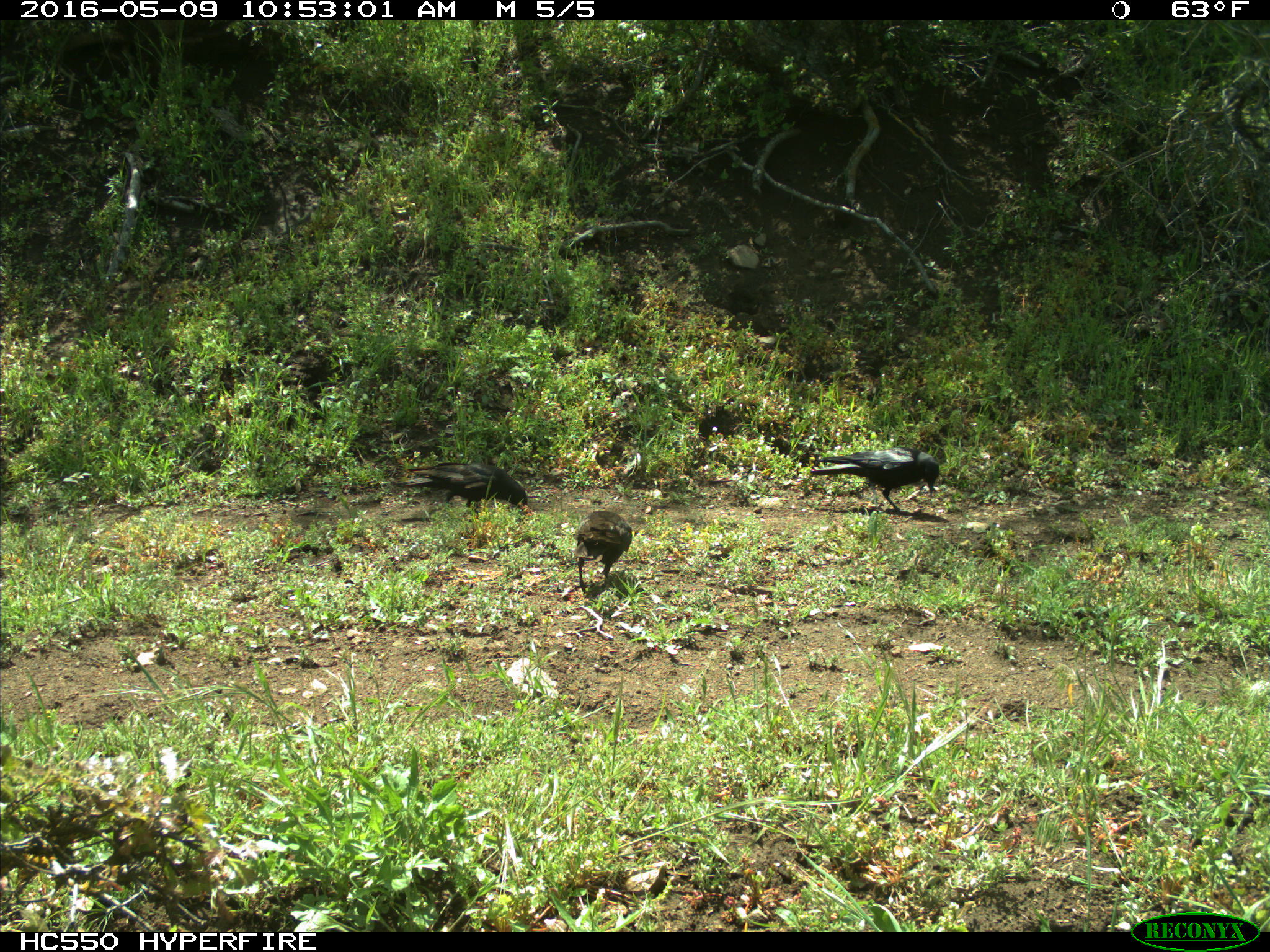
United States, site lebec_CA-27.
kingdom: Animalia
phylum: Chordata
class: Aves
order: Passeriformes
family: Corvidae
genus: Corvus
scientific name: Corvus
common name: crows and ravens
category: unidentified corvus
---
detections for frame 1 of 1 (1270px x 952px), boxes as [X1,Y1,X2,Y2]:
animal: [809,446,942,514]; [393,462,529,519]; [573,510,633,591]